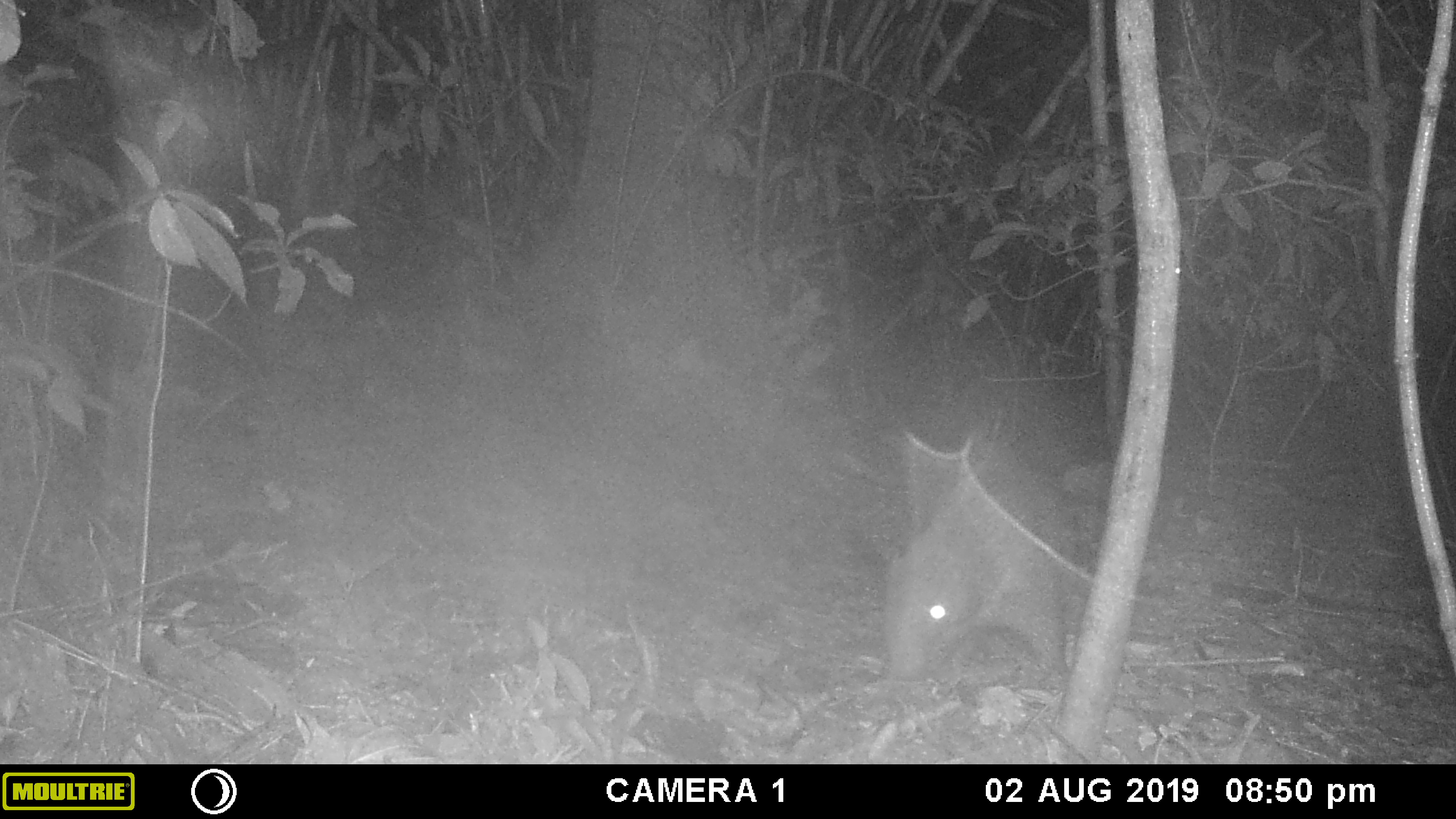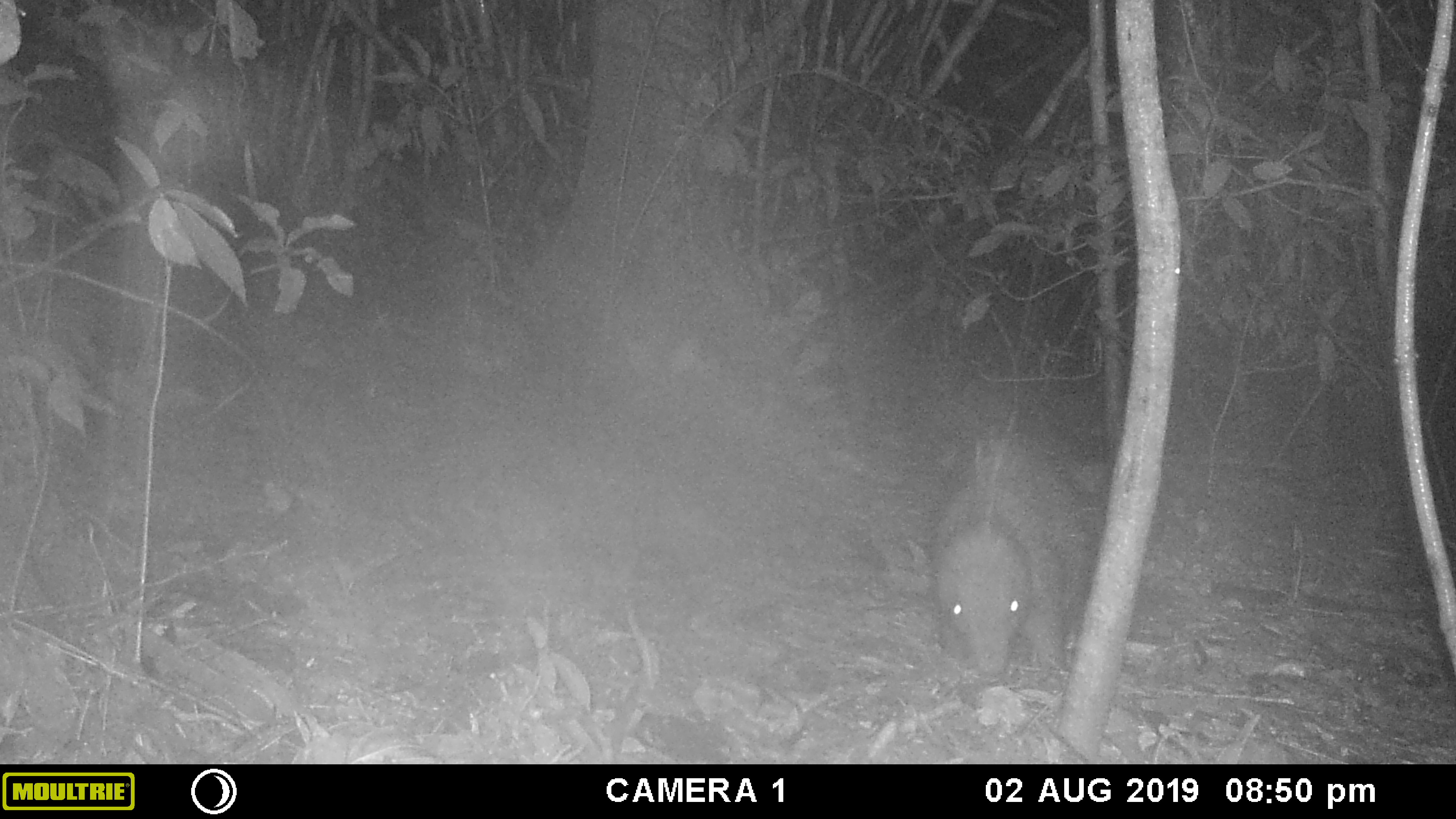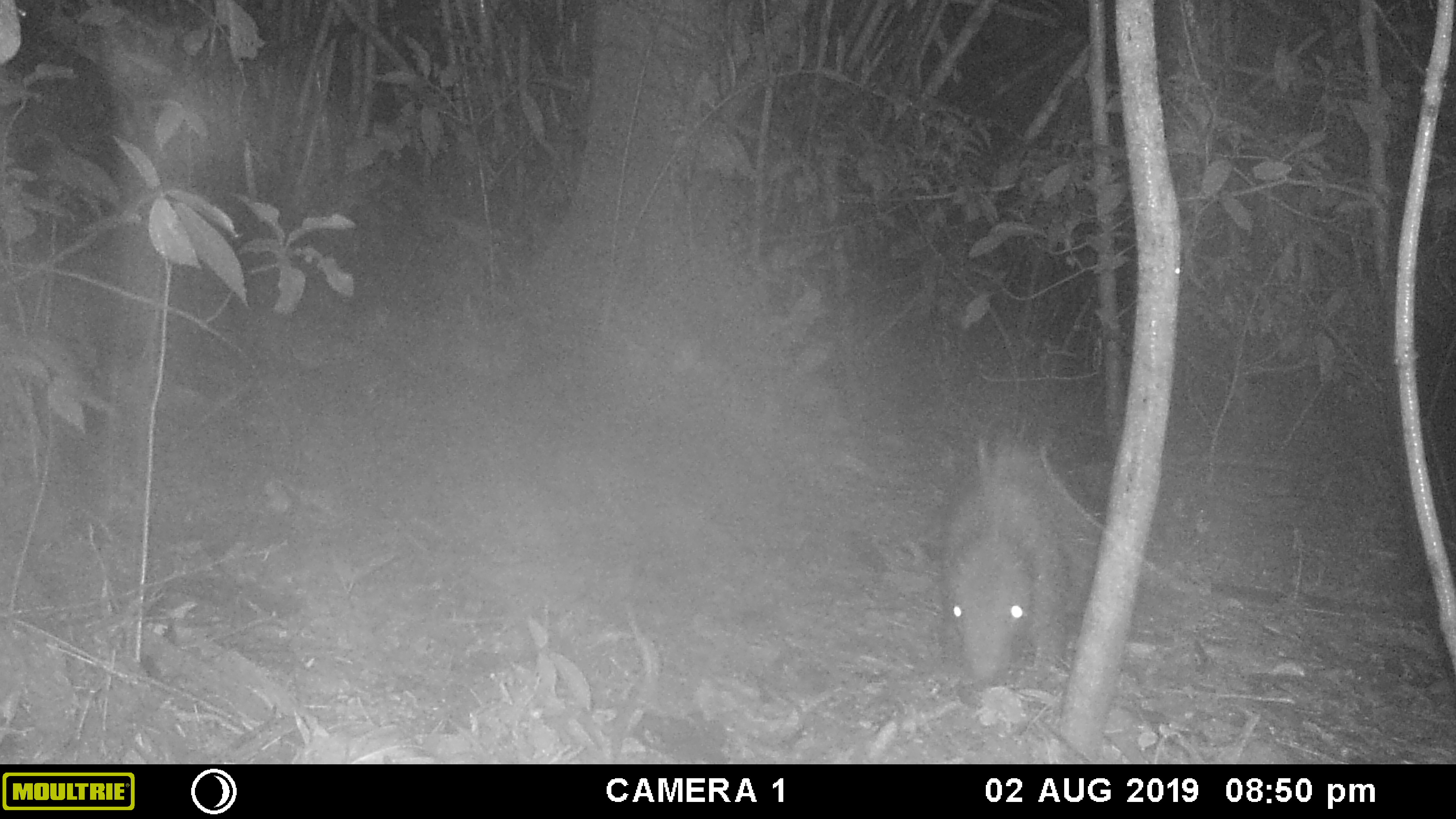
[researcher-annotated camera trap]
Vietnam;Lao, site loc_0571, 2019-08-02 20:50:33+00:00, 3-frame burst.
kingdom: Animalia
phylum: Chordata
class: Mammalia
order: Rodentia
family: Hystricidae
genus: Hystrix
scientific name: Hystrix brachyura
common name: malayan porcupine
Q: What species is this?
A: Malayan porcupine (Hystrix brachyura).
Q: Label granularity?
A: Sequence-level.